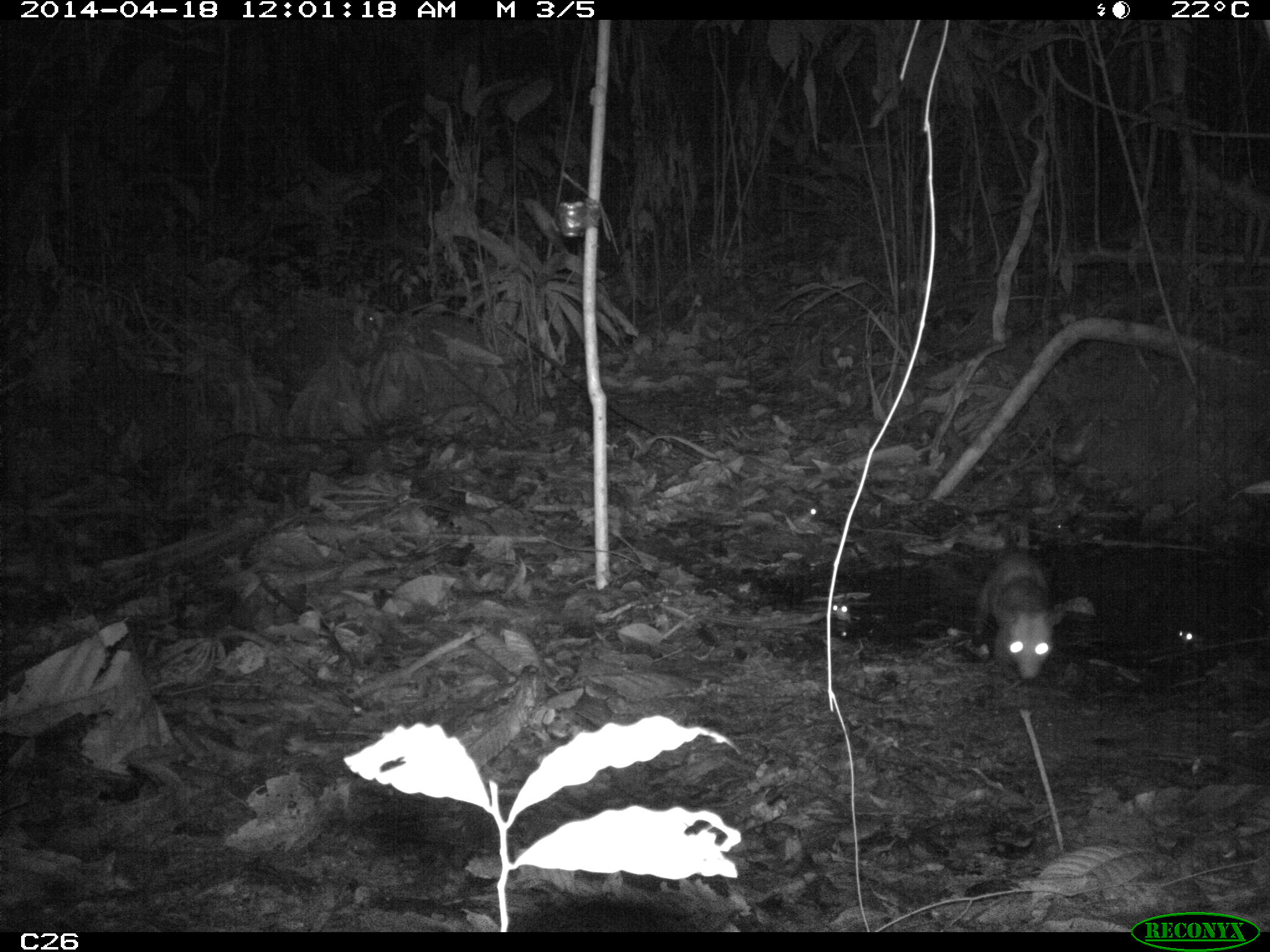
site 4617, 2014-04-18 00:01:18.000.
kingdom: Animalia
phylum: Chordata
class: Mammalia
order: Didelphimorphia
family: Didelphidae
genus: Didelphis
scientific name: Didelphis marsupialis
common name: southern opossum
Didelphis marsupialis (southern opossum), count 1, age adult, sex male.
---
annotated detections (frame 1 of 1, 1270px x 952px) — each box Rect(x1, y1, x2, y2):
didelphis marsupialis: Rect(971, 522, 1064, 681)